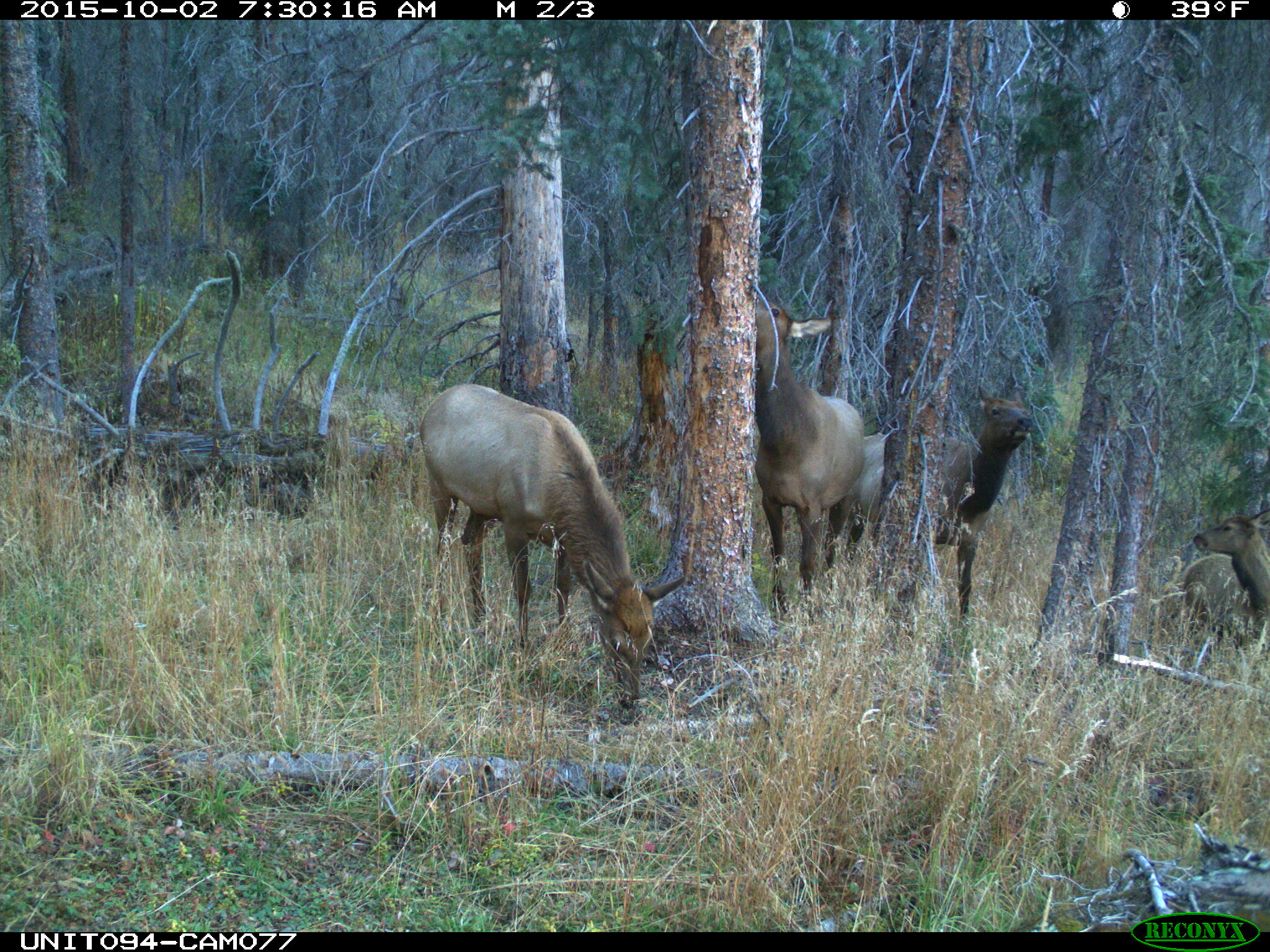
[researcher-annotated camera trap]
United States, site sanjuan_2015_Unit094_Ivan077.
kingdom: Animalia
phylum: Chordata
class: Mammalia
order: Artiodactyla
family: Cervidae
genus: Cervus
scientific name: Cervus elaphus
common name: red deer